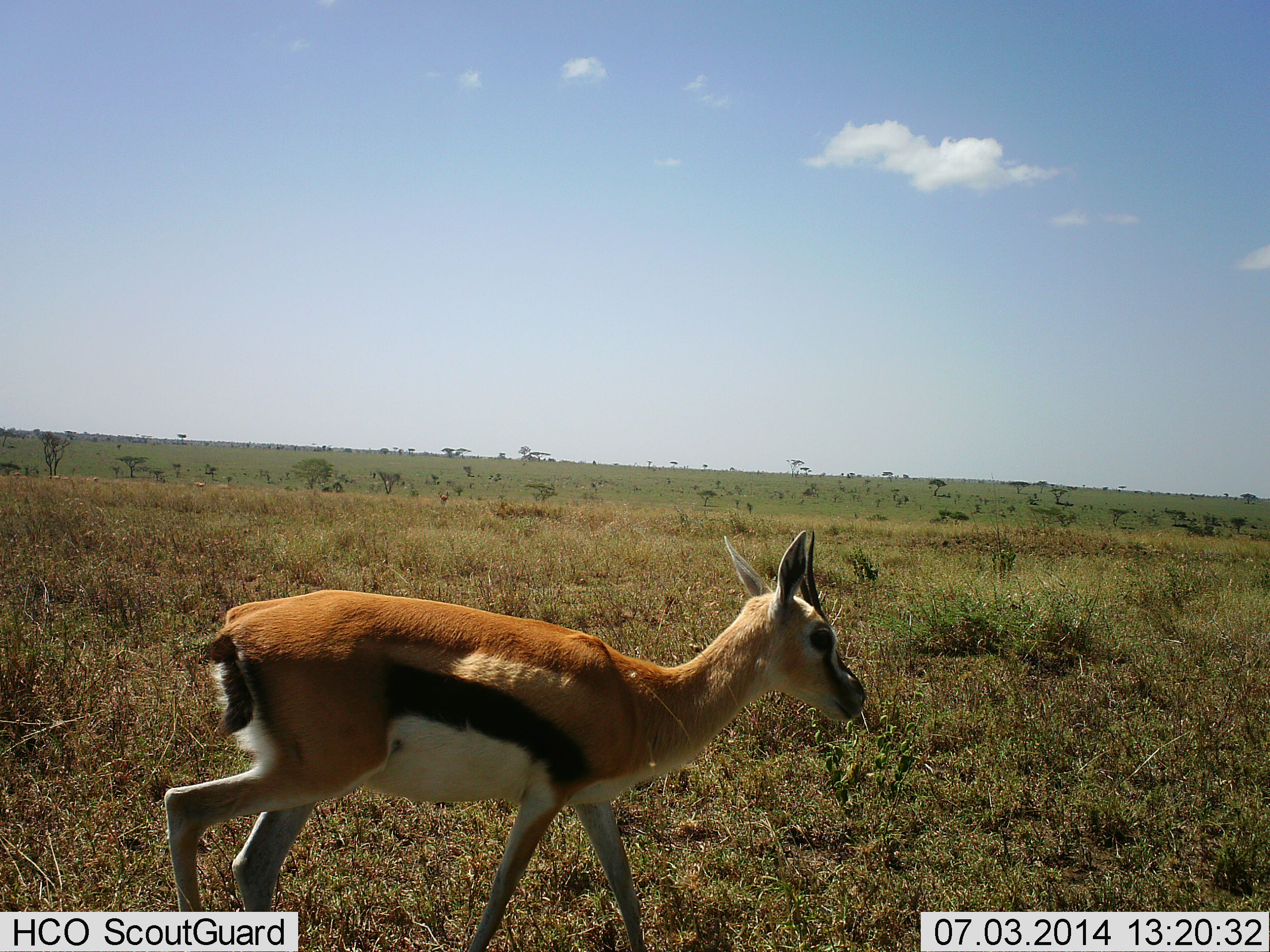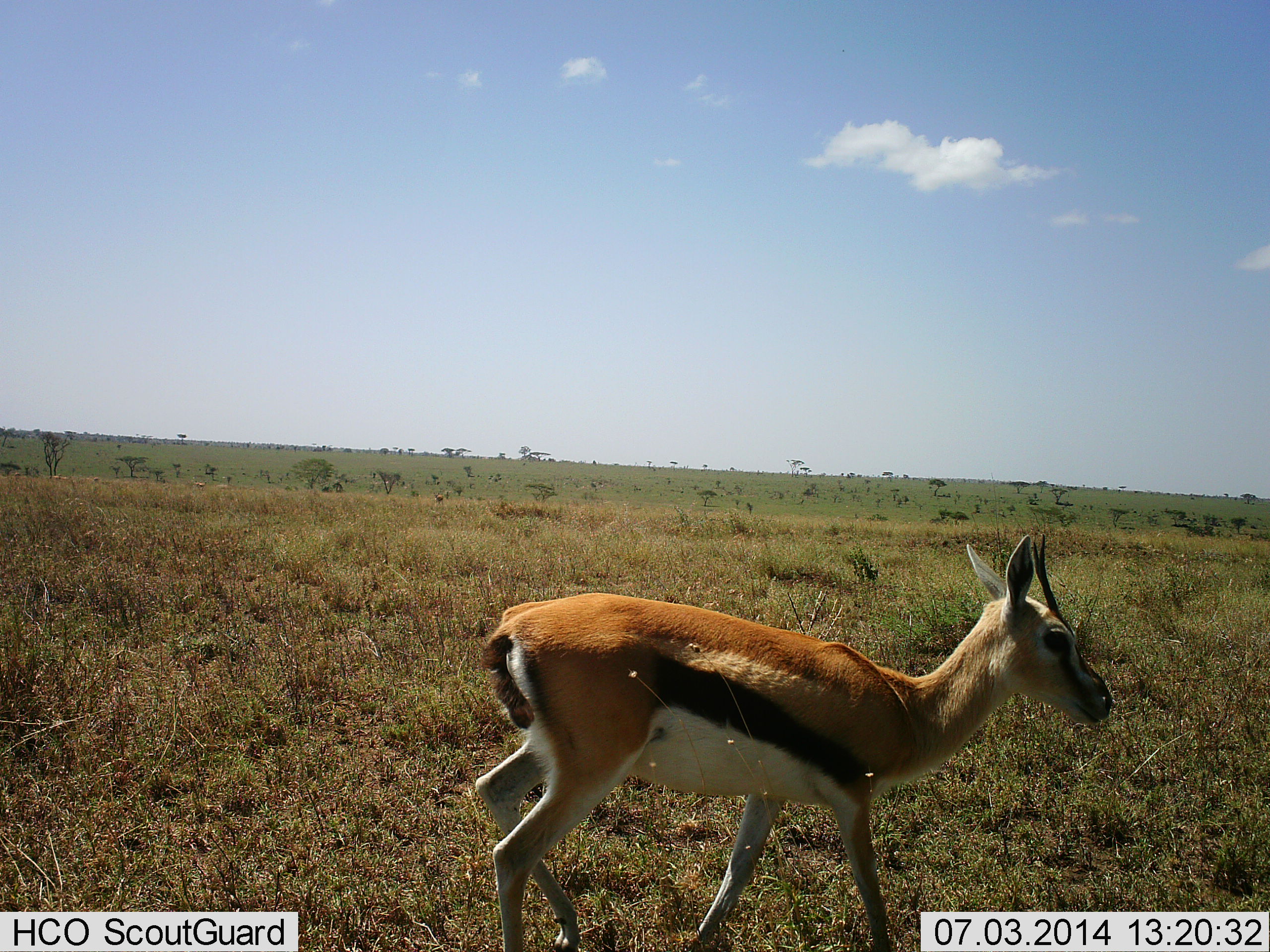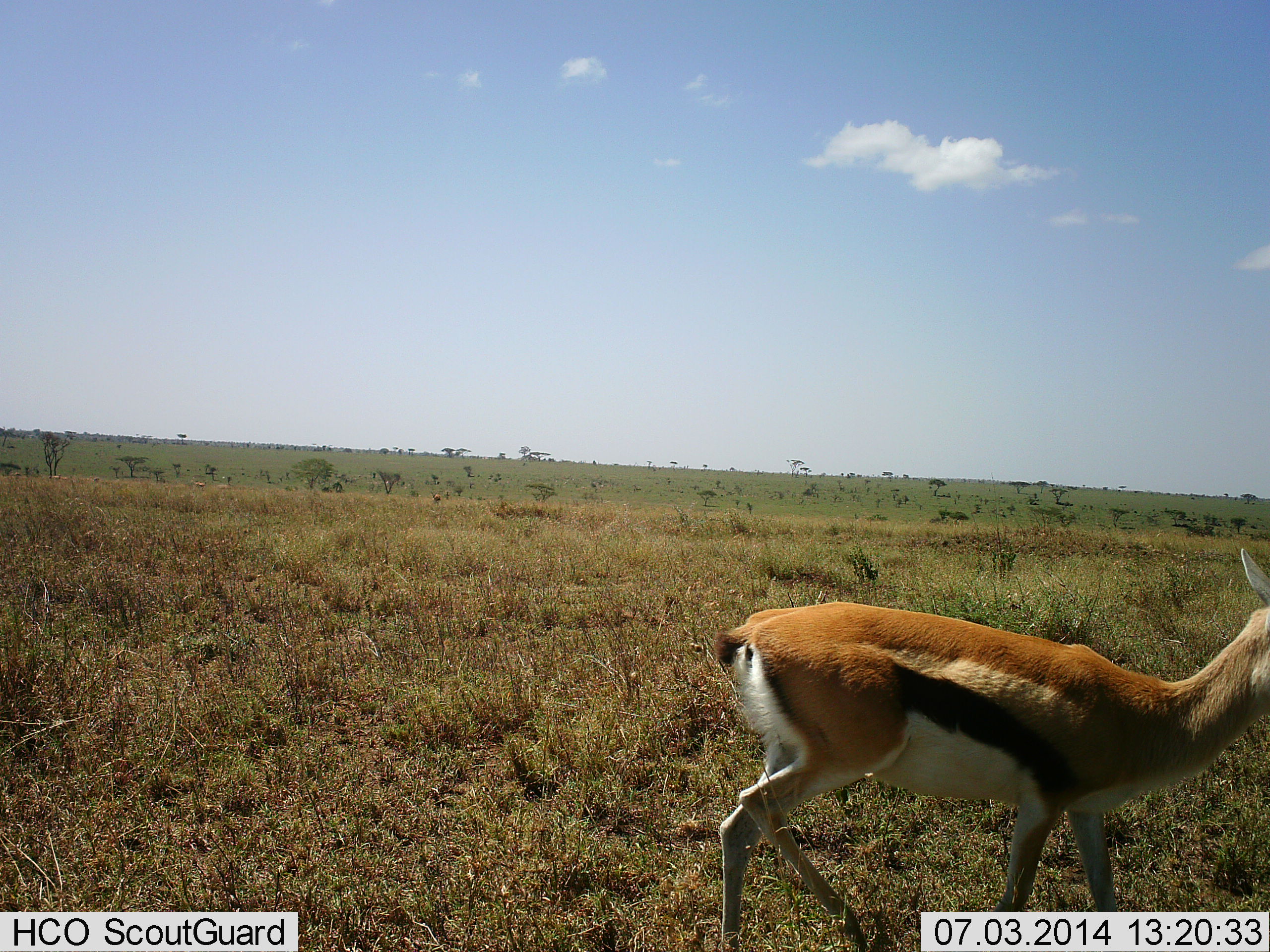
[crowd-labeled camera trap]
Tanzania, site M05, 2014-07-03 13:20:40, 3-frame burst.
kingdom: Animalia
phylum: Chordata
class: Mammalia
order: Artiodactyla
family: Bovidae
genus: Eudorcas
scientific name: Eudorcas thomsonii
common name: thomson's gazelle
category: gazellethomsons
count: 1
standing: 10%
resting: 0%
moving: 90%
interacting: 0%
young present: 0%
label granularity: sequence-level